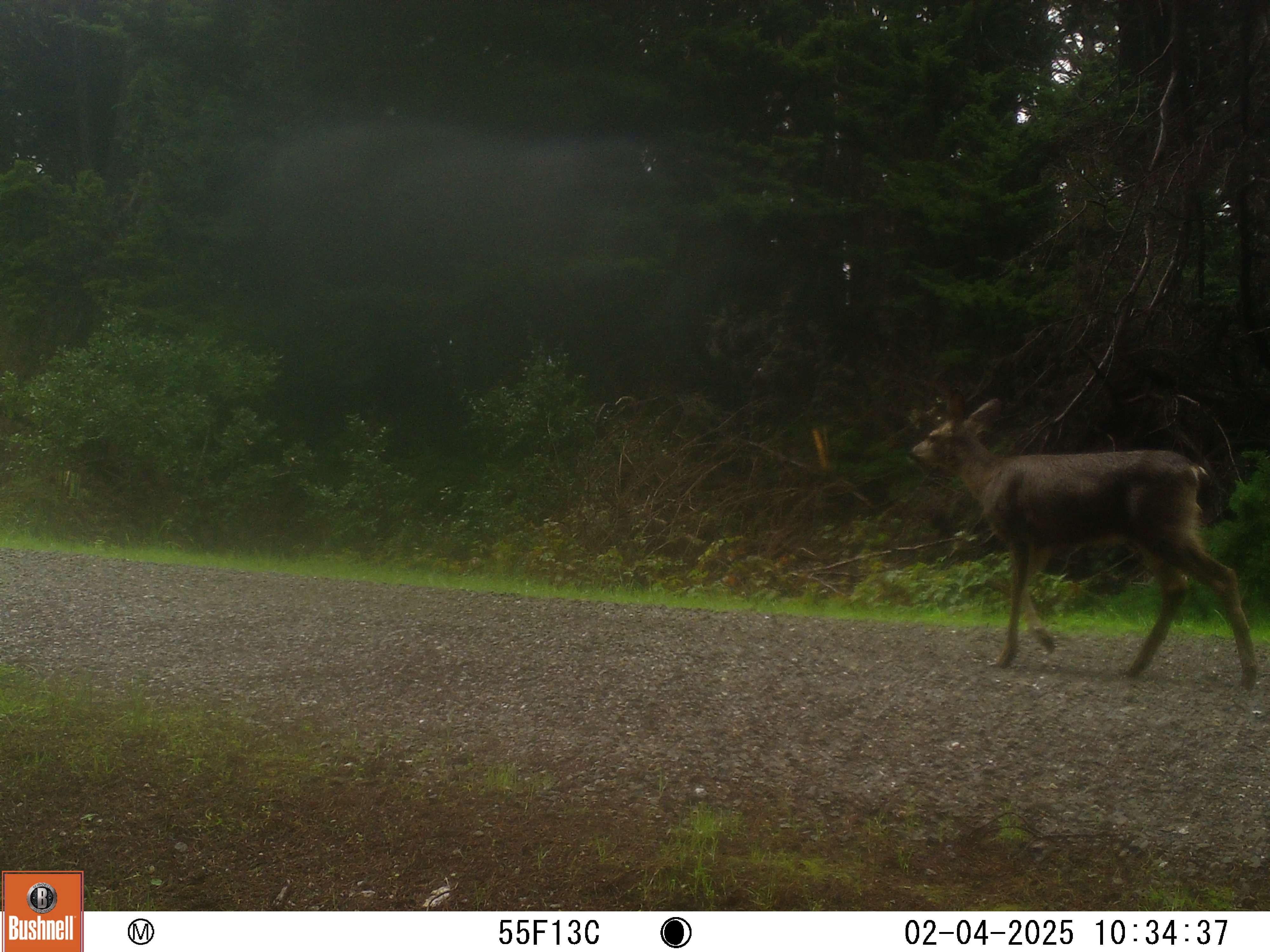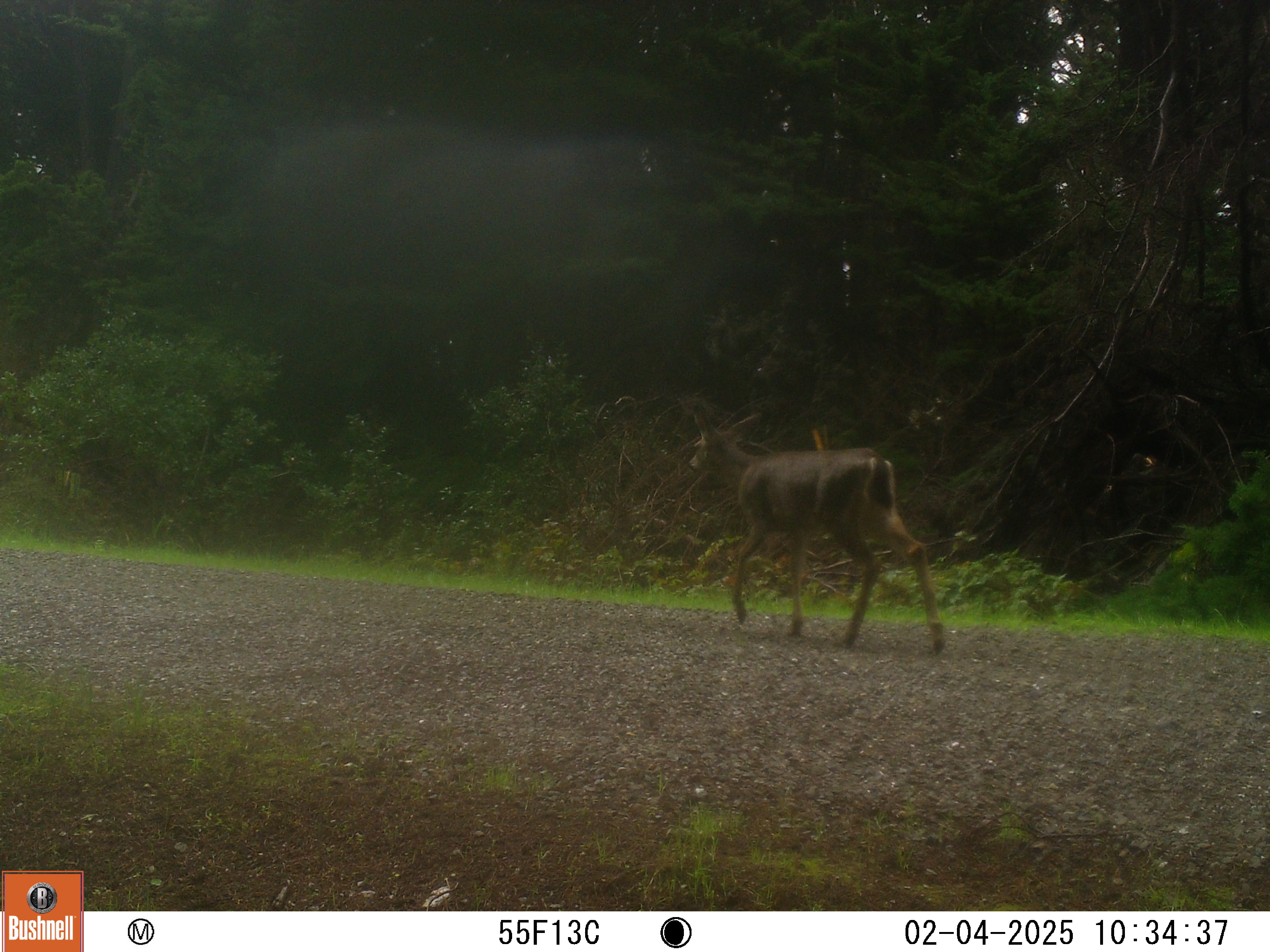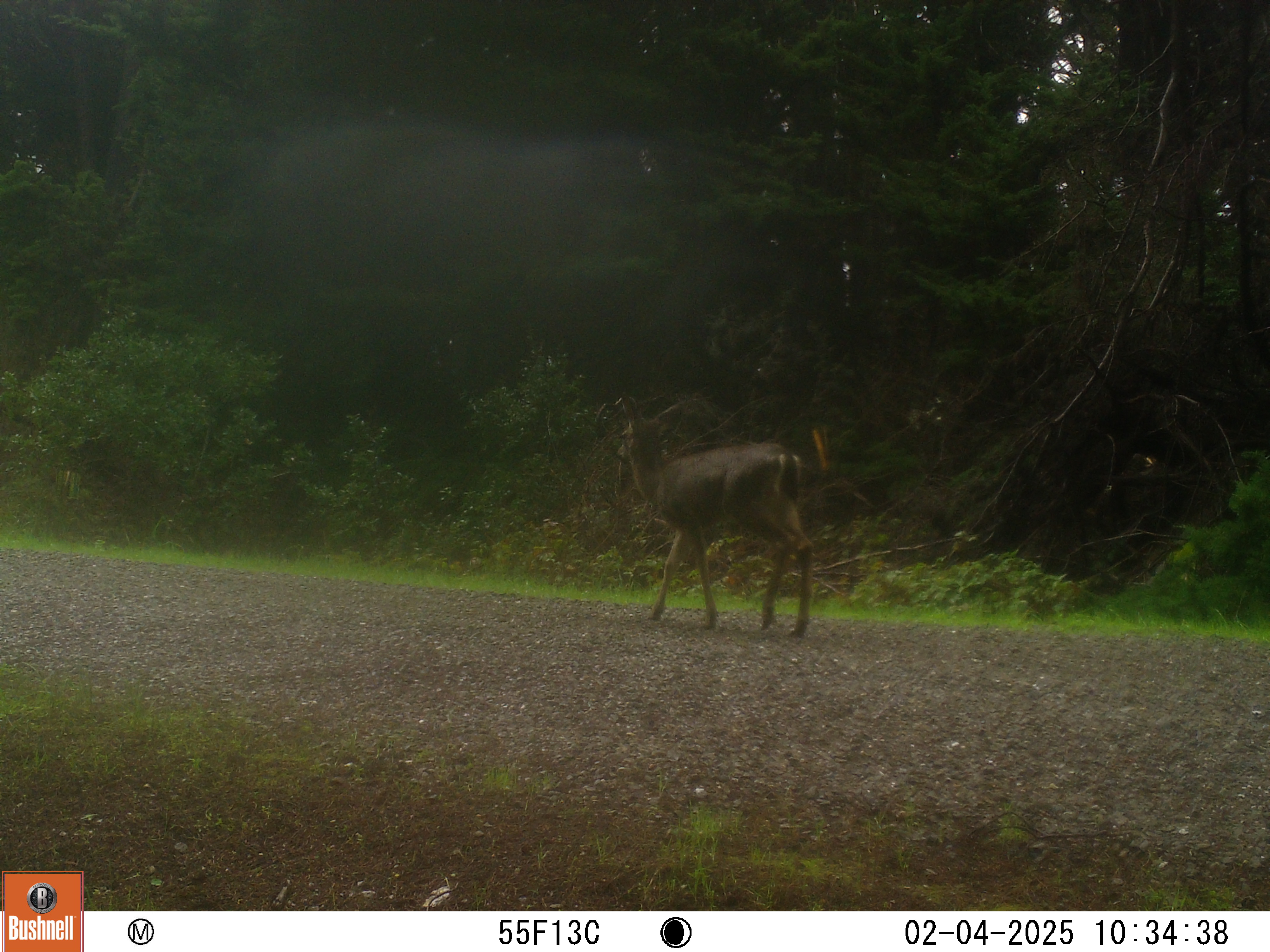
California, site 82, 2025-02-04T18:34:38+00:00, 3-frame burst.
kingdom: Animalia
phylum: Chordata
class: Mammalia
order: Artiodactyla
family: Cervidae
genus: Odocoileus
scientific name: Odocoileus hemionus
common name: mule deer